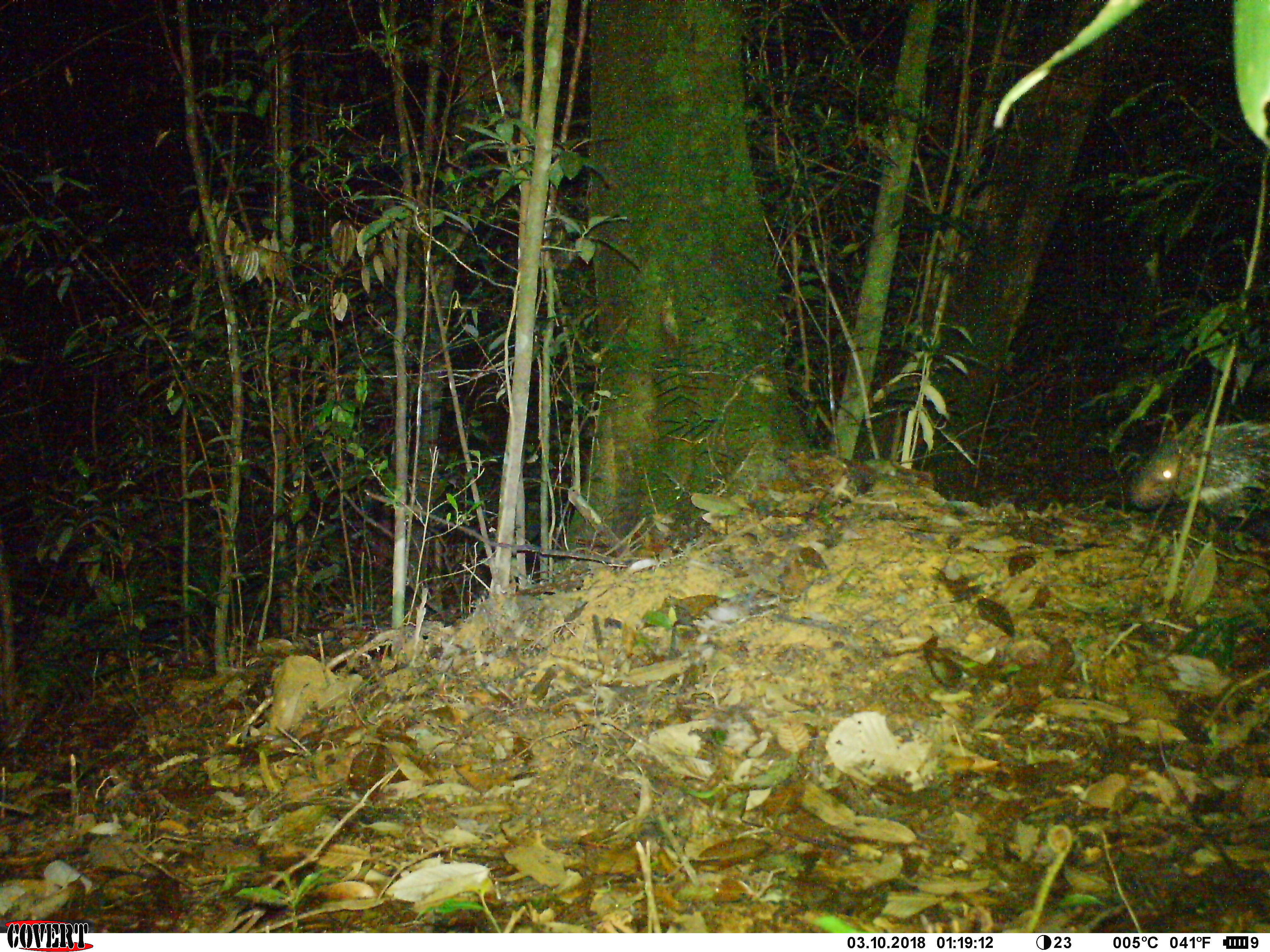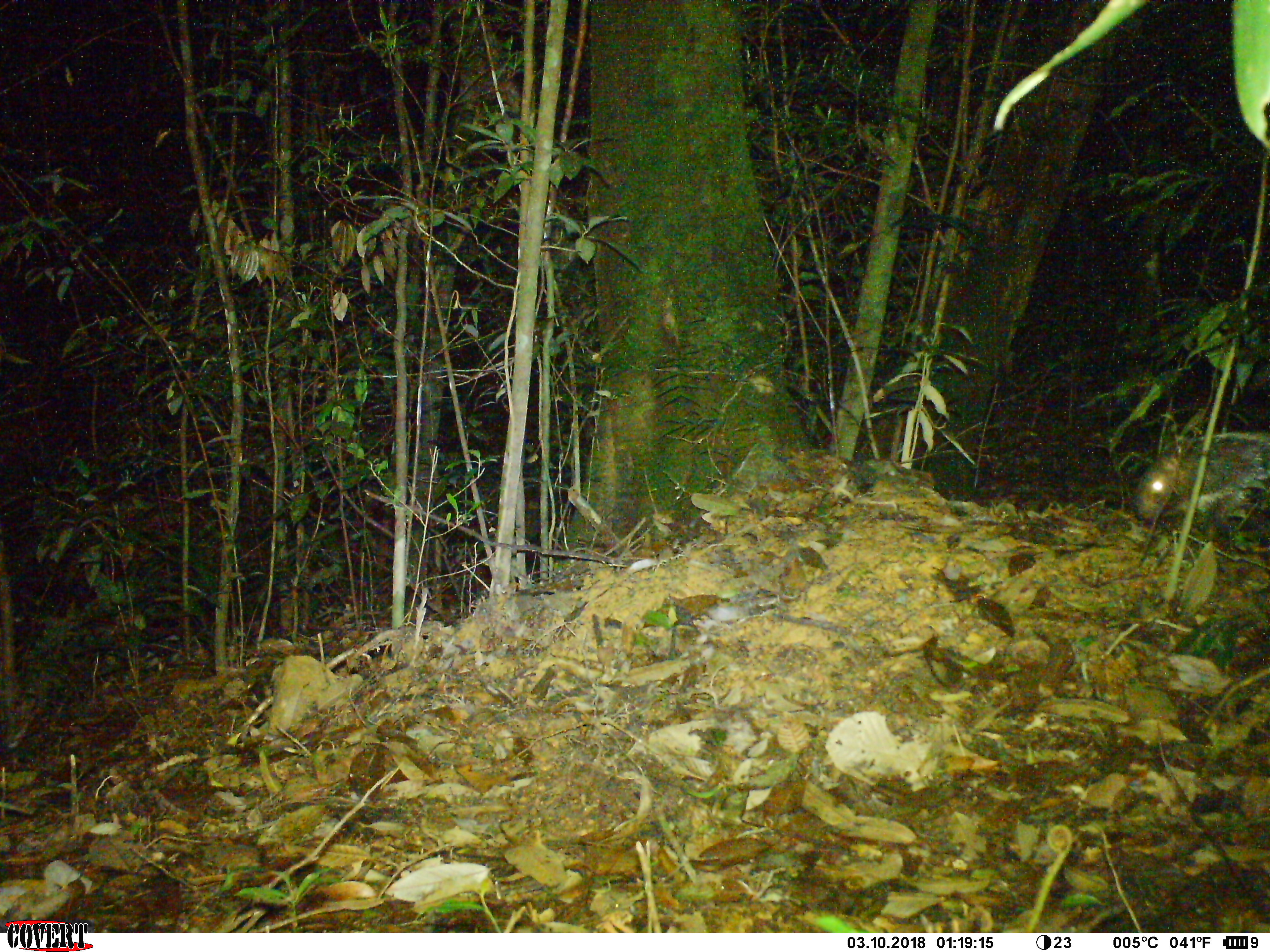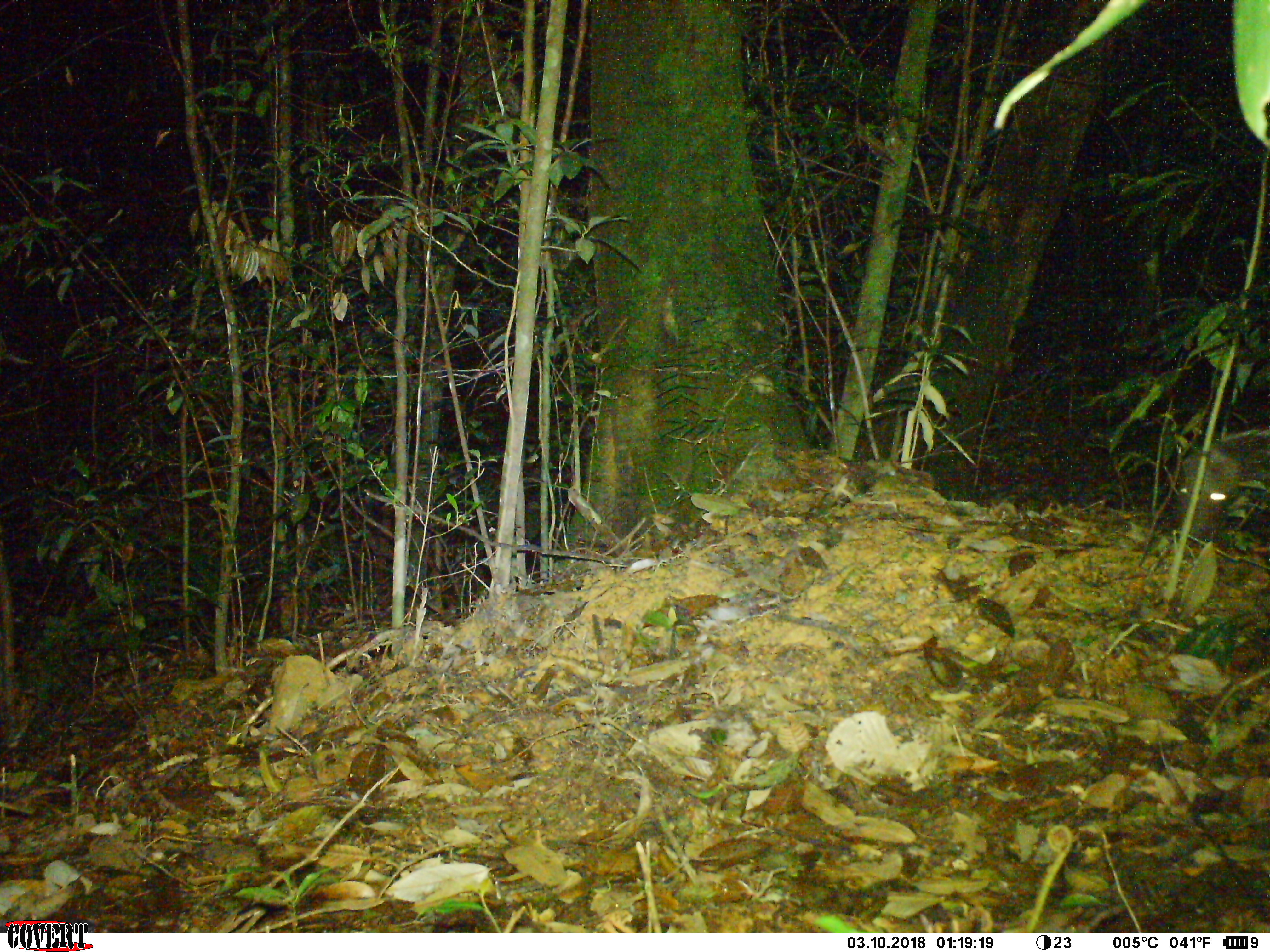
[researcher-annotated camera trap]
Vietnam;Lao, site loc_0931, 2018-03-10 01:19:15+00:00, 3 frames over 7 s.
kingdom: Animalia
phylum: Chordata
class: Mammalia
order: Rodentia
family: Hystricidae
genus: Hystrix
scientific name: Hystrix brachyura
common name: malayan porcupine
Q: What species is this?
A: Malayan porcupine (Hystrix brachyura).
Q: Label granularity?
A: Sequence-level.